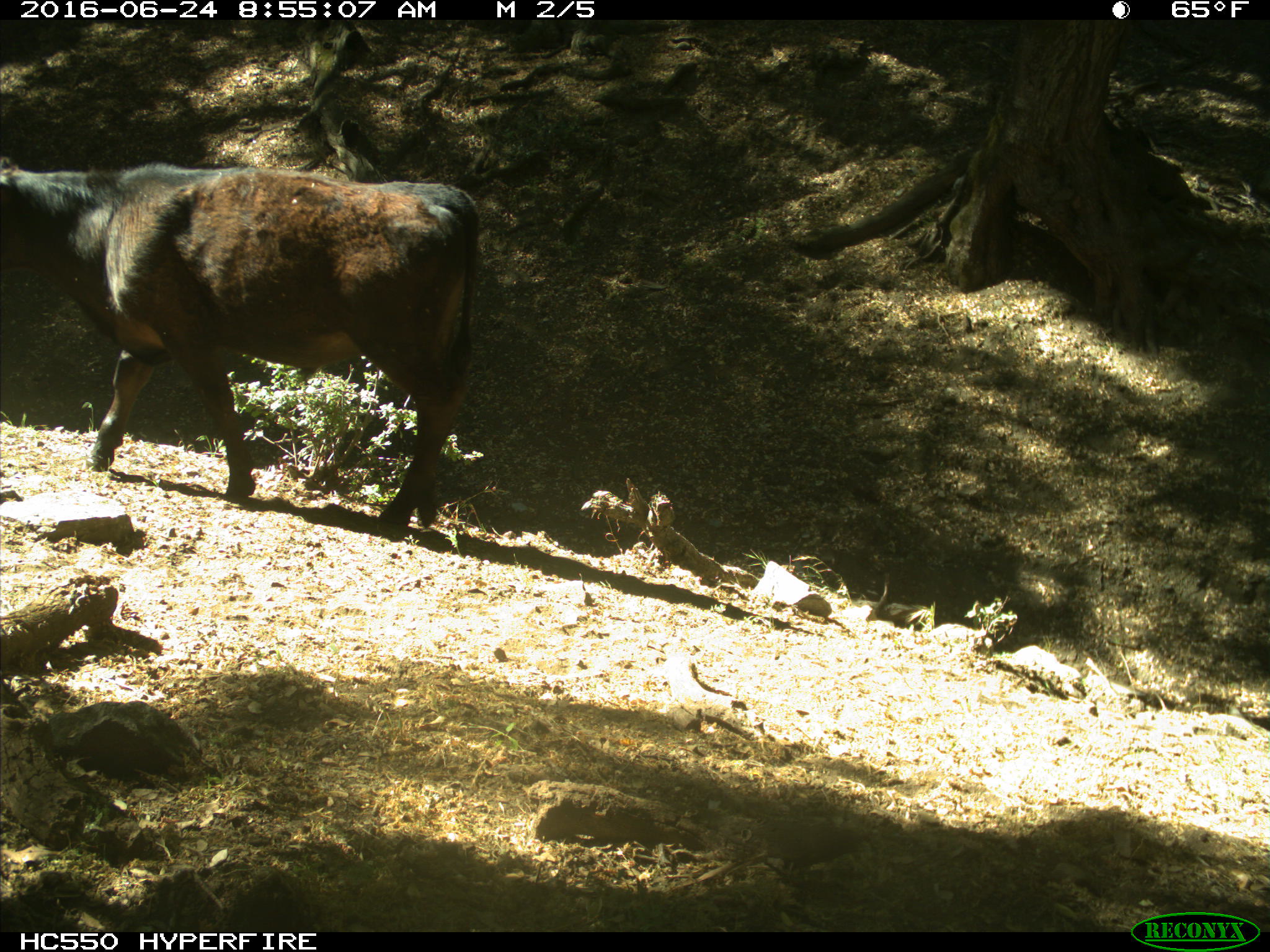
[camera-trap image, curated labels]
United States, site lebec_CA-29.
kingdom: Animalia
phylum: Chordata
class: Mammalia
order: Artiodactyla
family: Bovidae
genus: Bos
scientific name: Bos taurus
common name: domestic cow